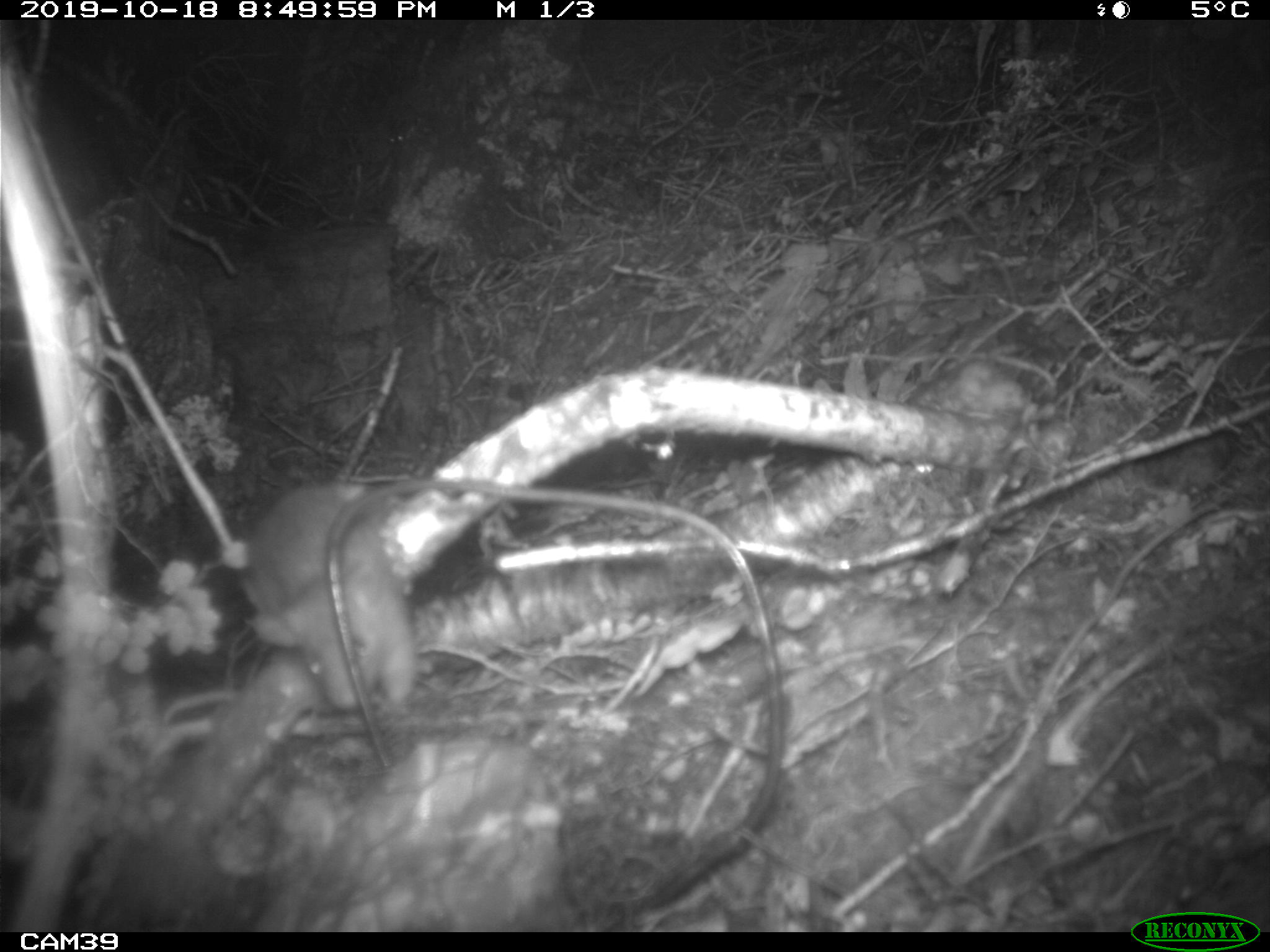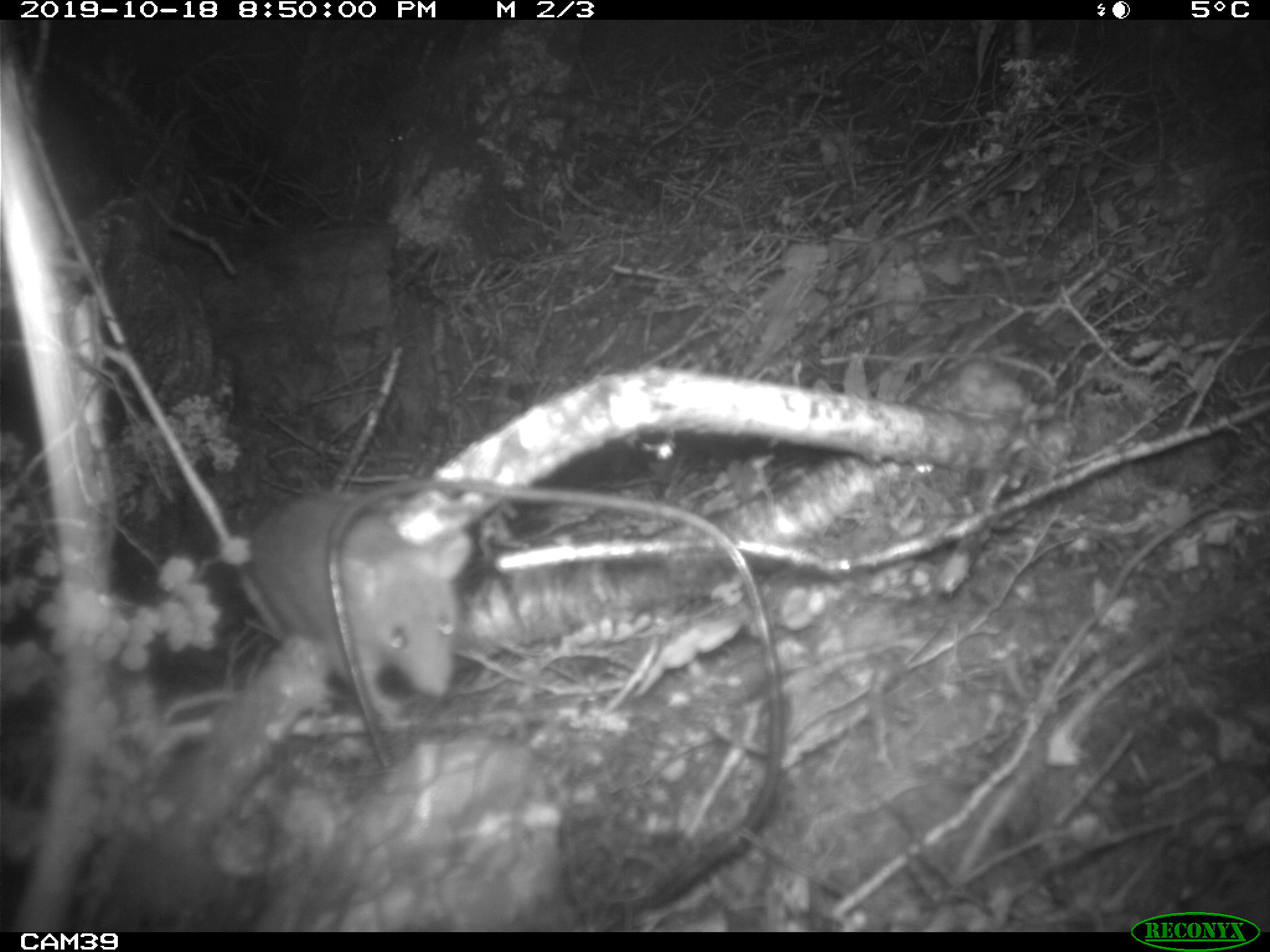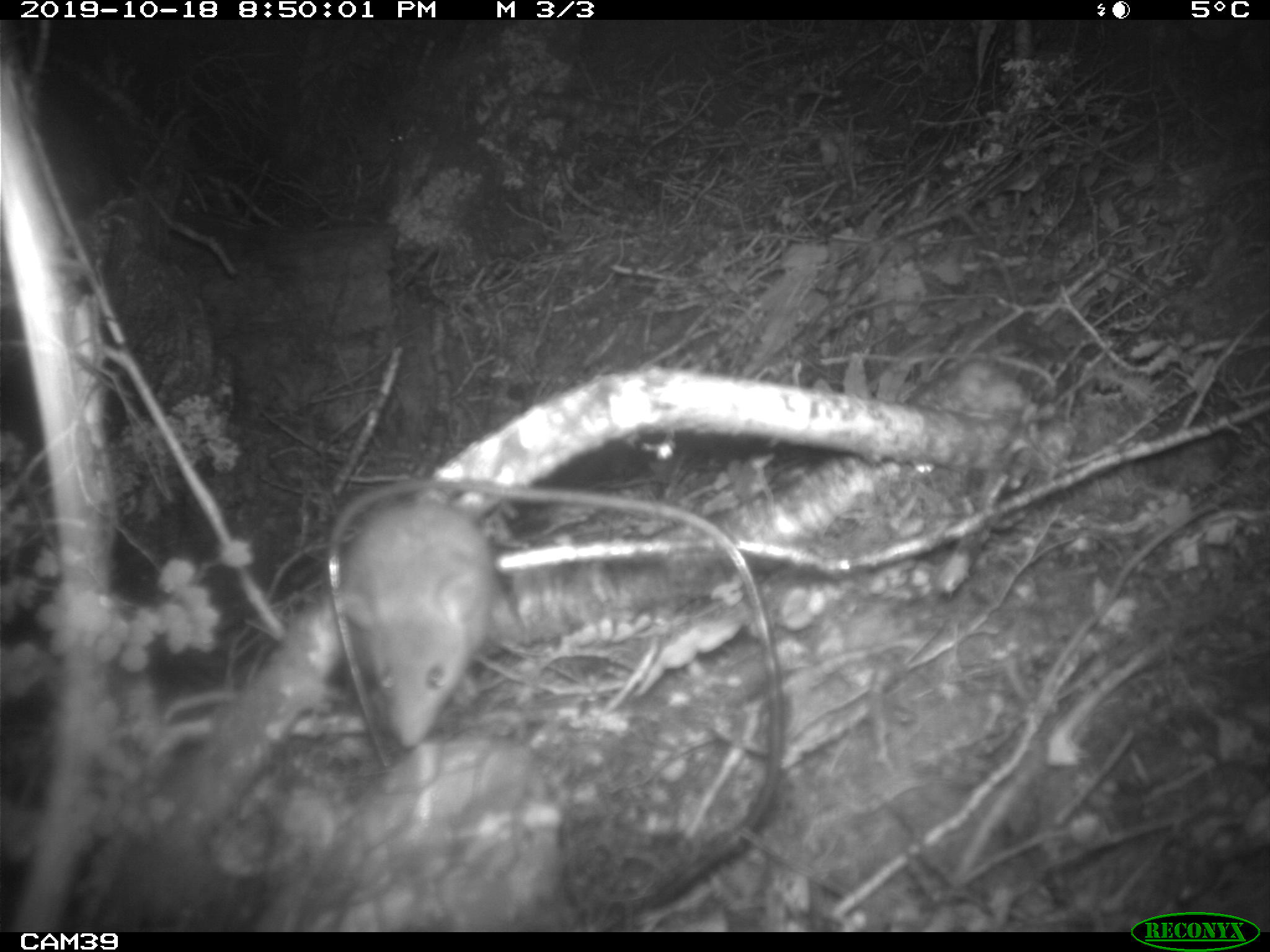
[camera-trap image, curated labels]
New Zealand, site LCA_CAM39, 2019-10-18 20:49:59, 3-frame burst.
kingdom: Animalia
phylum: Chordata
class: Mammalia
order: Rodentia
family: Muridae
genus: Rattus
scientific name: Rattus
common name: rat